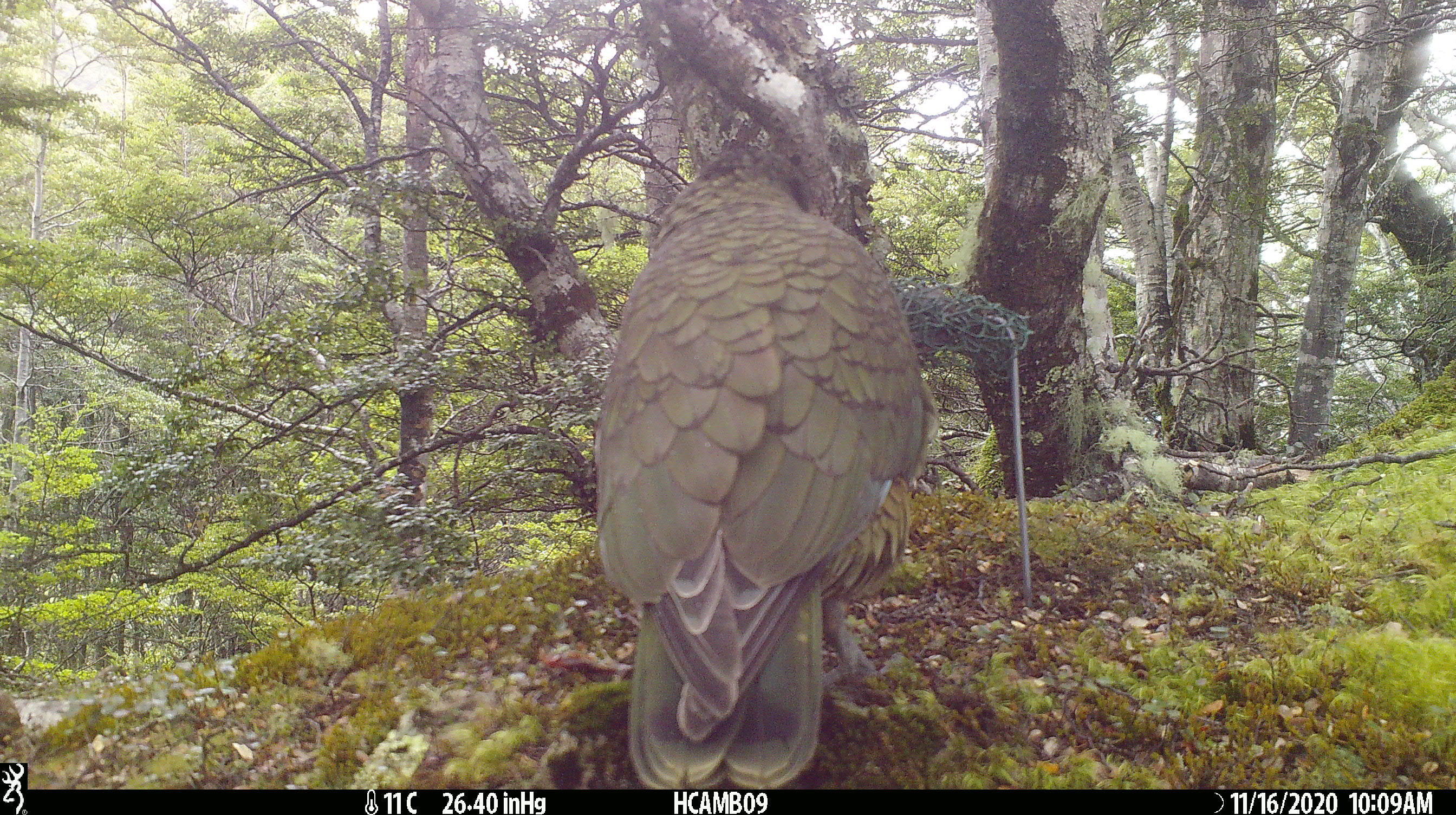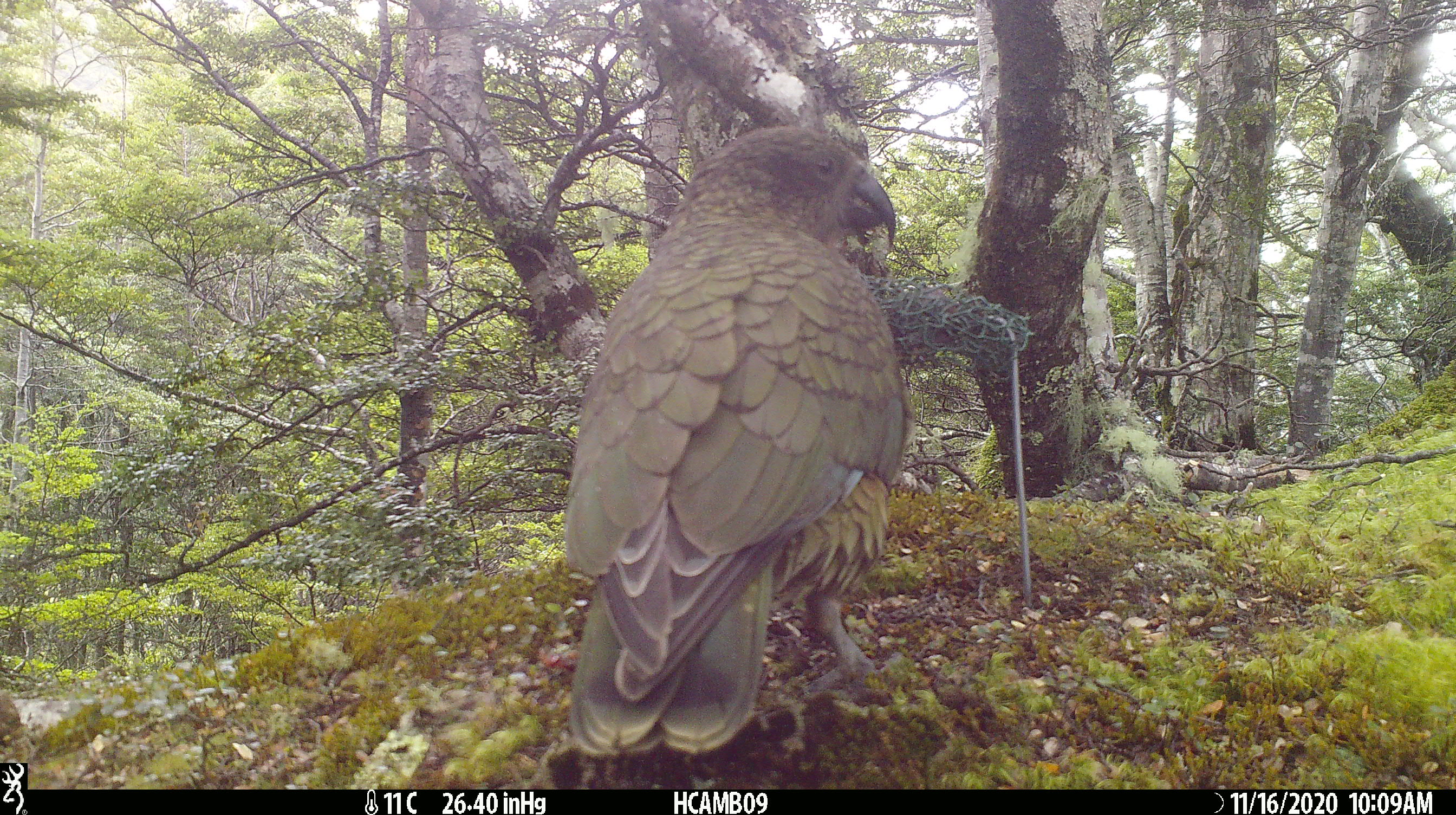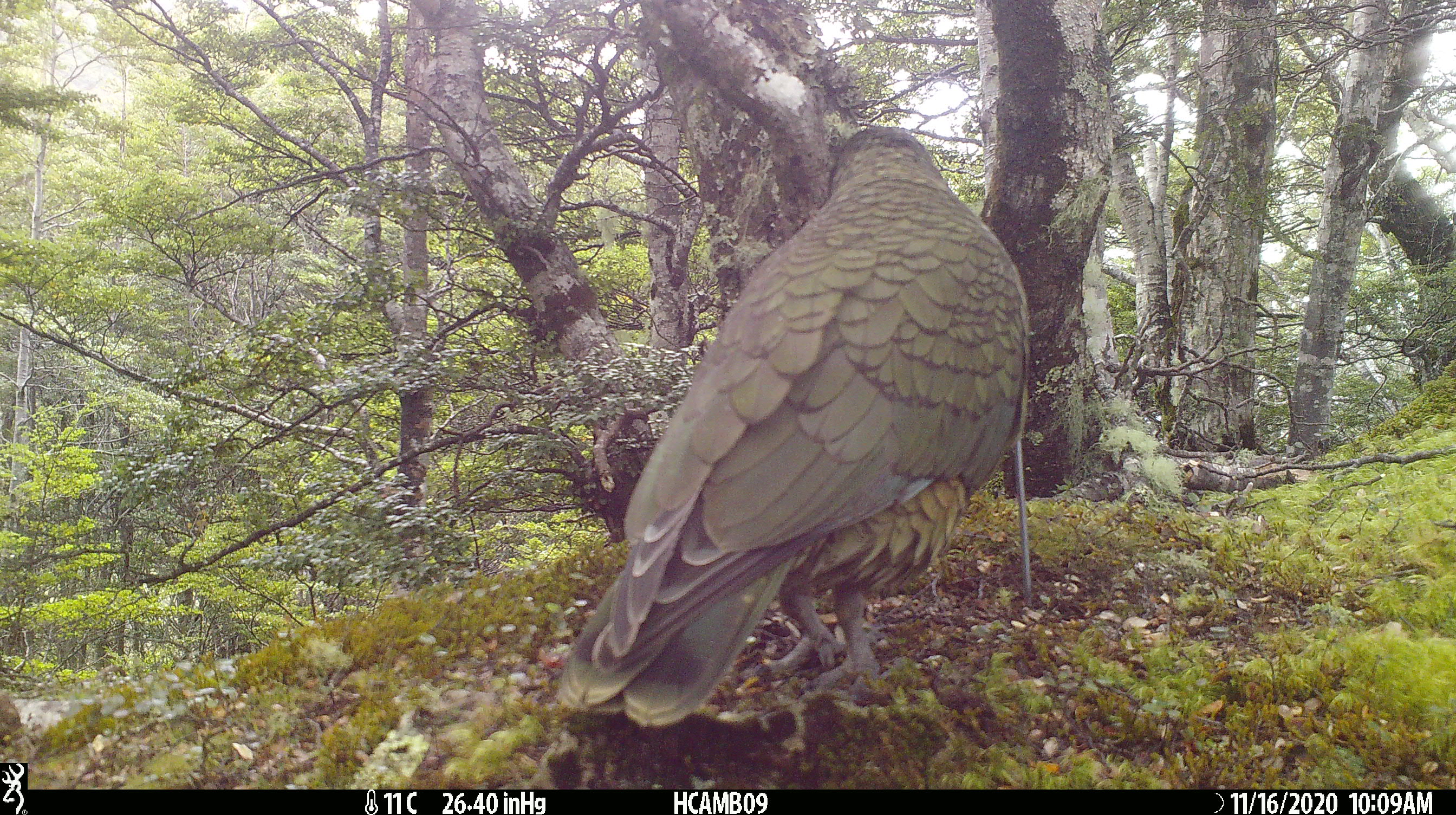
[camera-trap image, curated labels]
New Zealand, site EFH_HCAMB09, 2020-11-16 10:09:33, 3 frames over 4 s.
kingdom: Animalia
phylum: Chordata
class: Aves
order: Psittaciformes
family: Strigopidae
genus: Nestor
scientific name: Nestor notabilis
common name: kea